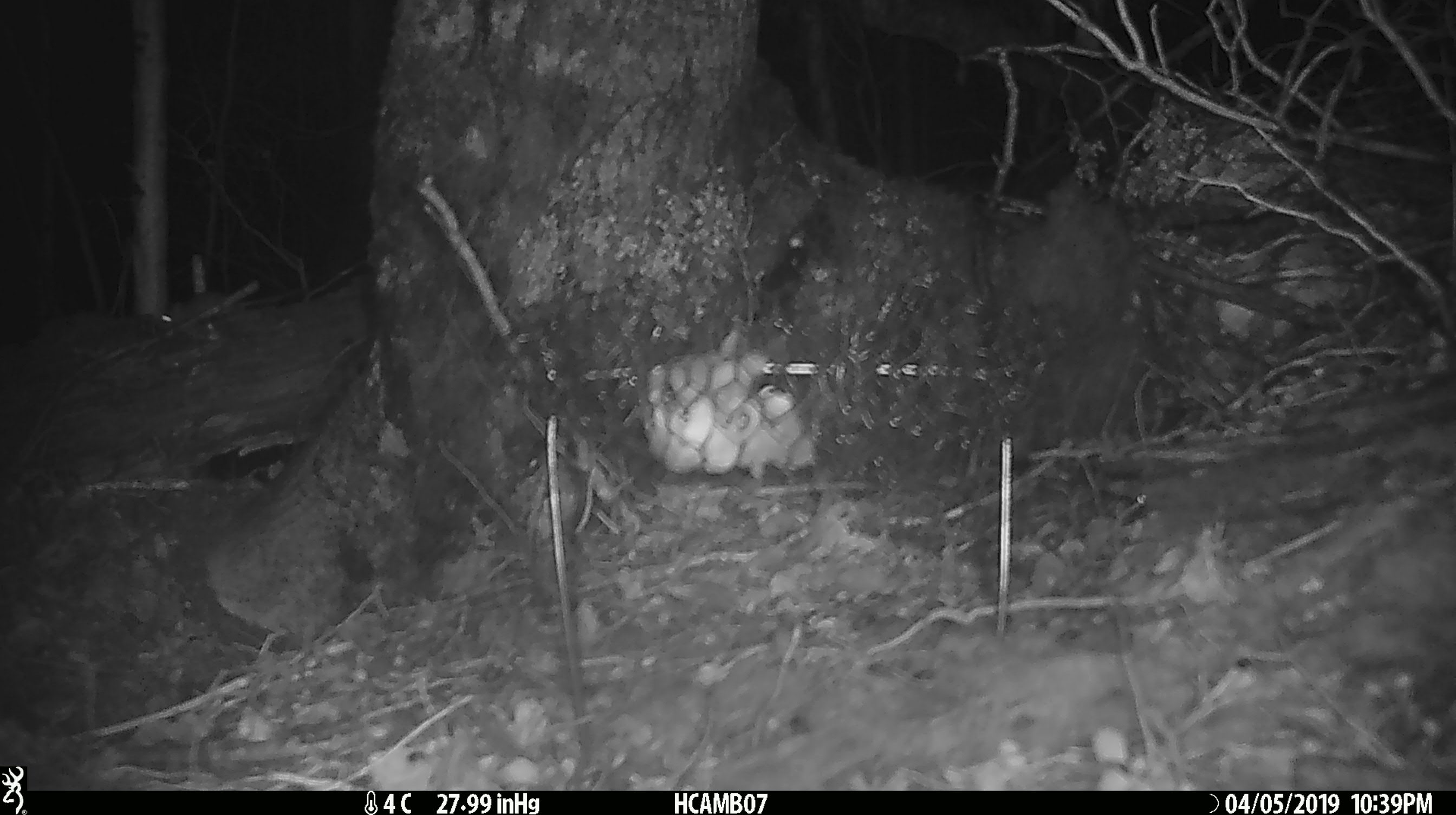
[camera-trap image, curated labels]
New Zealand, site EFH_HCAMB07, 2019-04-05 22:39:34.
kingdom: Animalia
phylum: Chordata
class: Mammalia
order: Rodentia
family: Muridae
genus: Mus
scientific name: Mus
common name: mouse